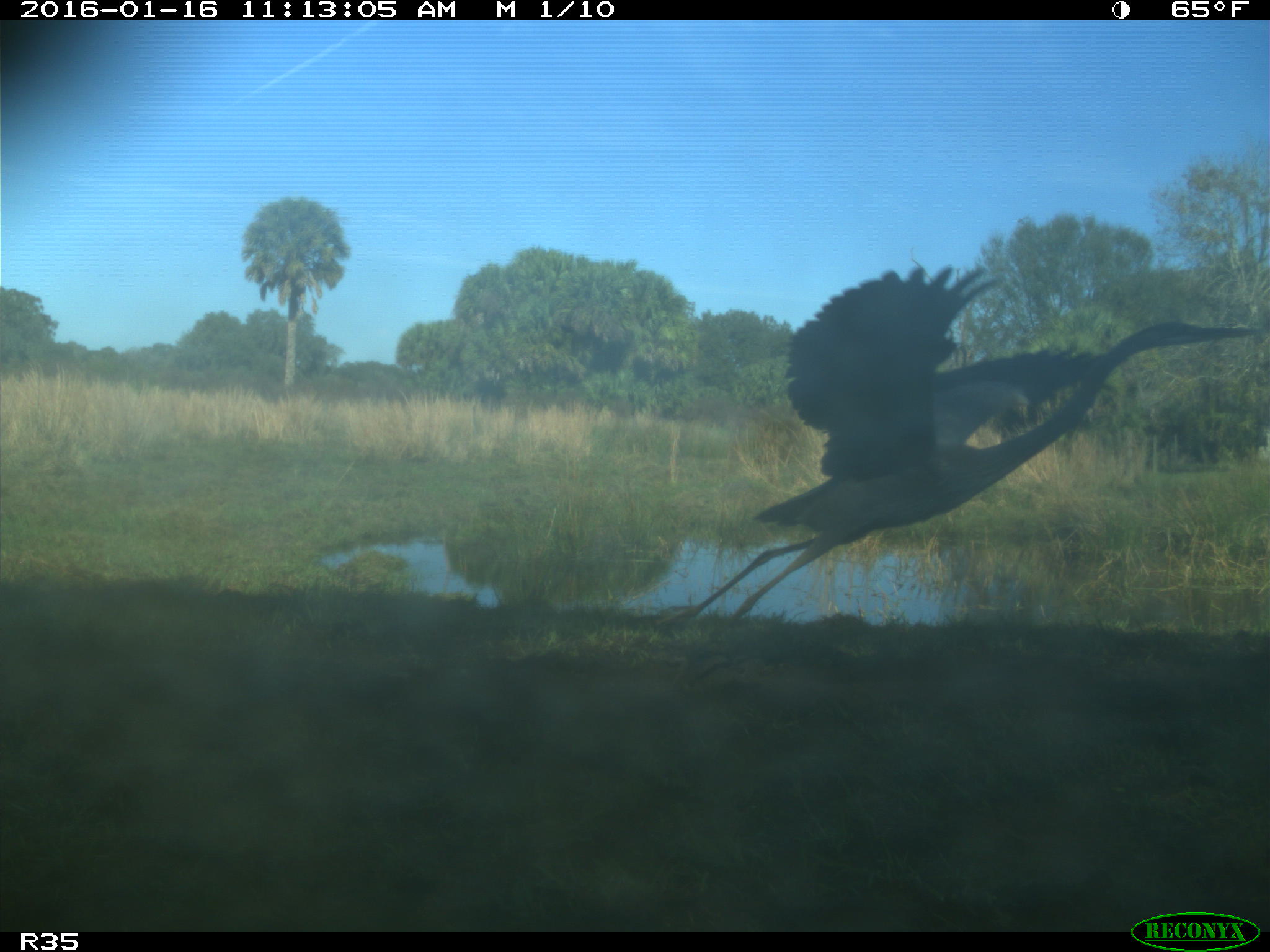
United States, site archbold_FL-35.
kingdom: Animalia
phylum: Chordata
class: Aves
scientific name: Aves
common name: birds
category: unidentified bird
Unidentified bird (birds) (Aves).